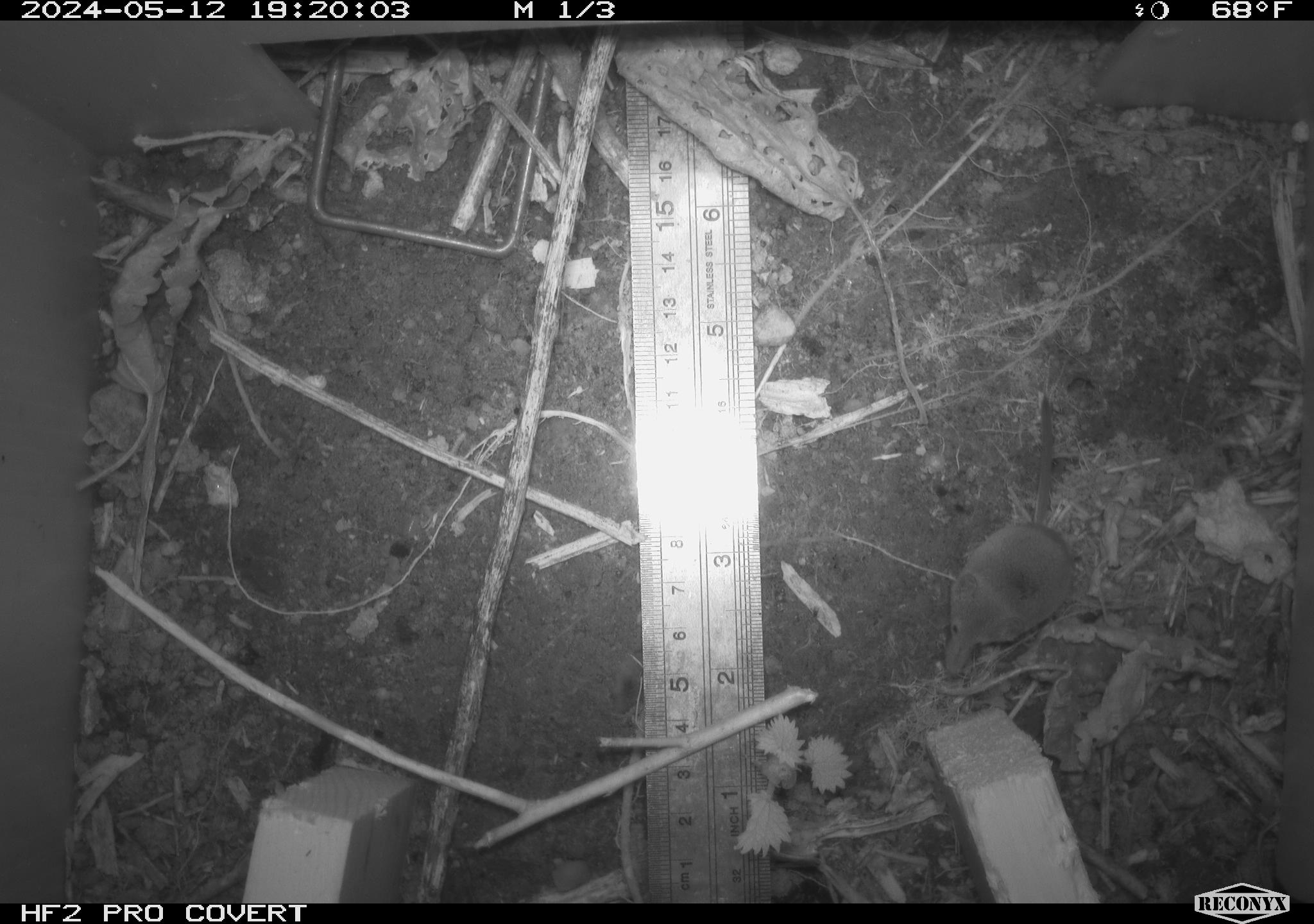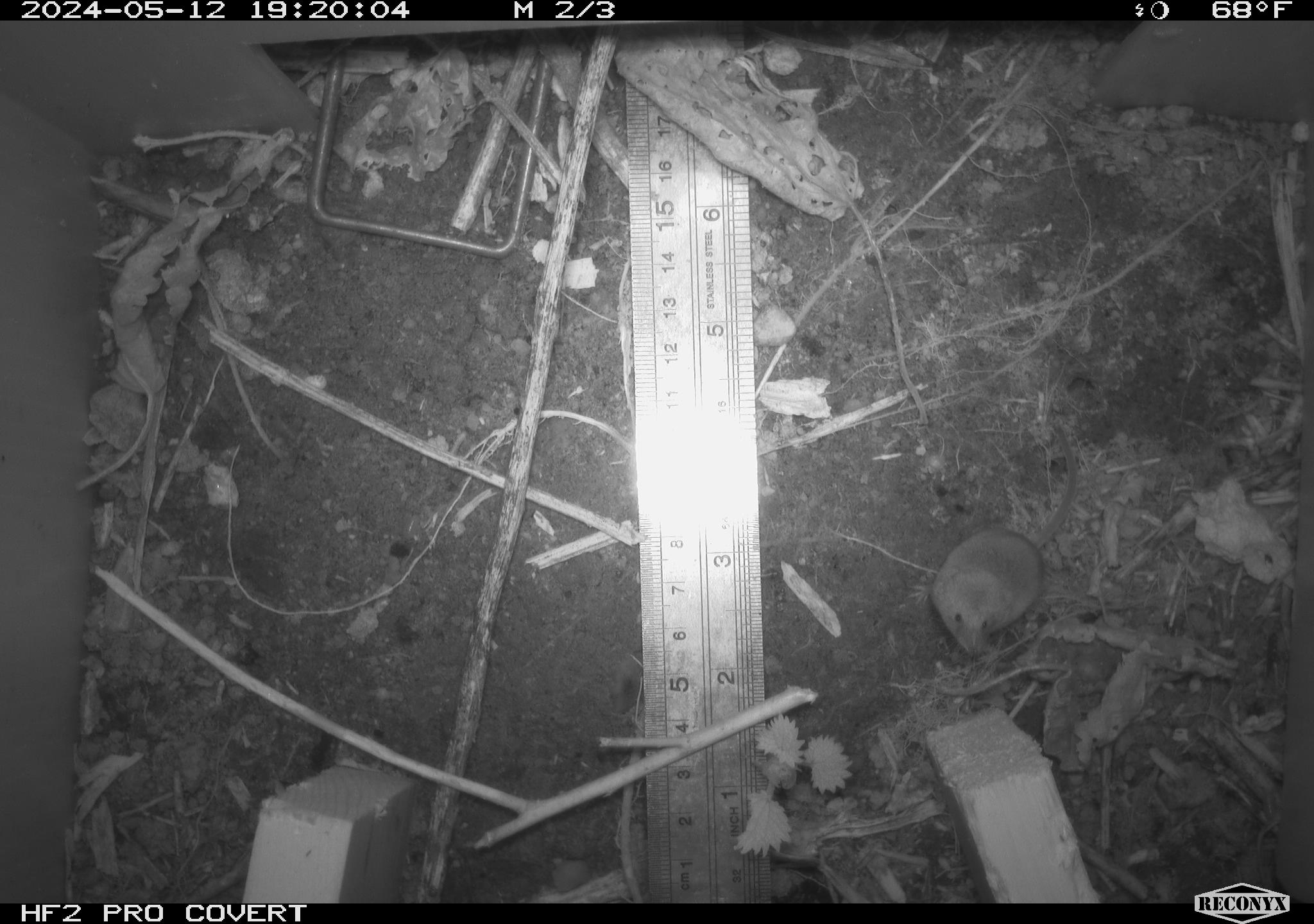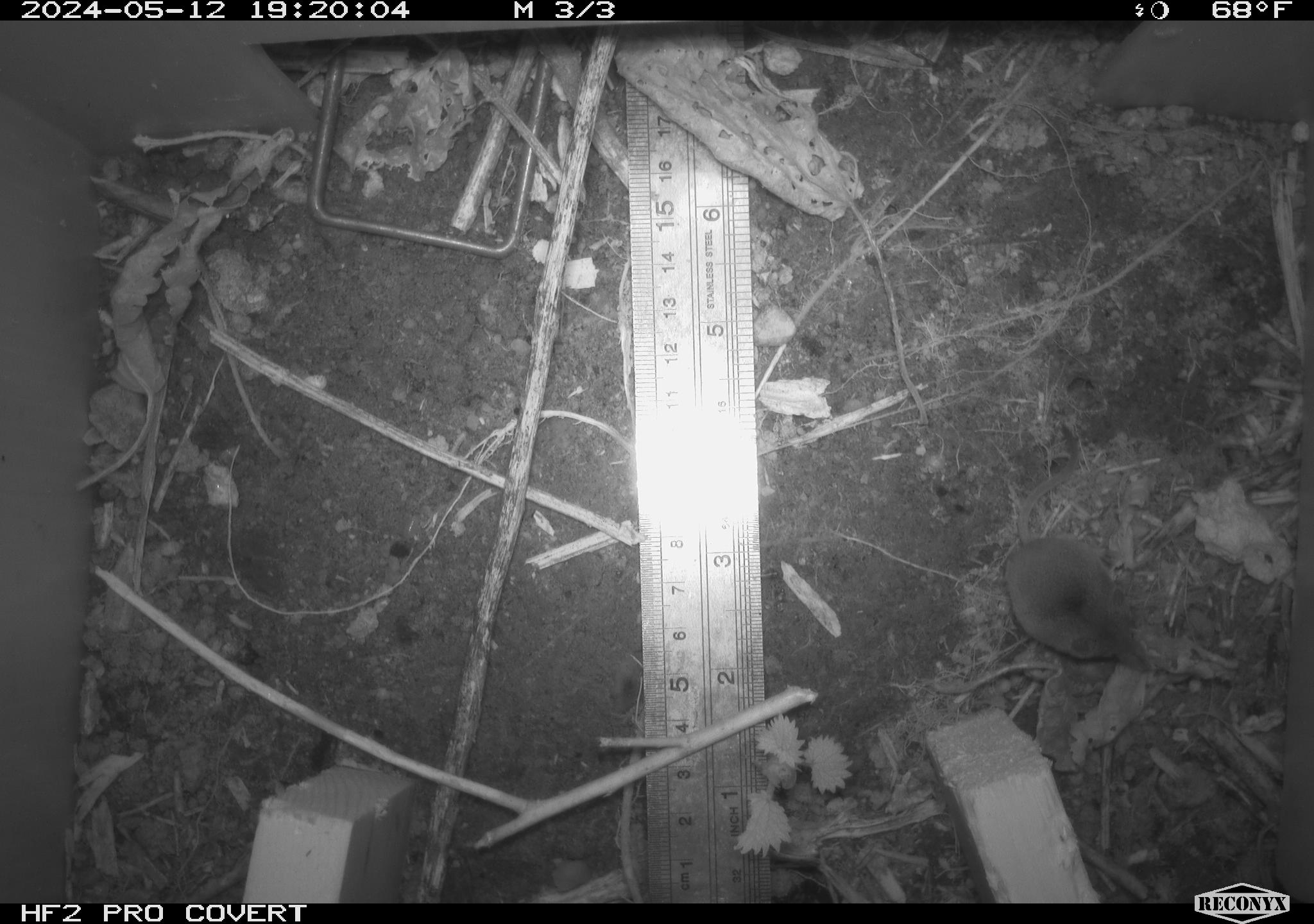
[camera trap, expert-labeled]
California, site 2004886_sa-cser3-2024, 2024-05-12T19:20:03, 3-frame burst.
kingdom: Animalia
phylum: Chordata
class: Mammalia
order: Eulipotyphla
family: Soricidae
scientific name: Soricidae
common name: shrews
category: soricidae family